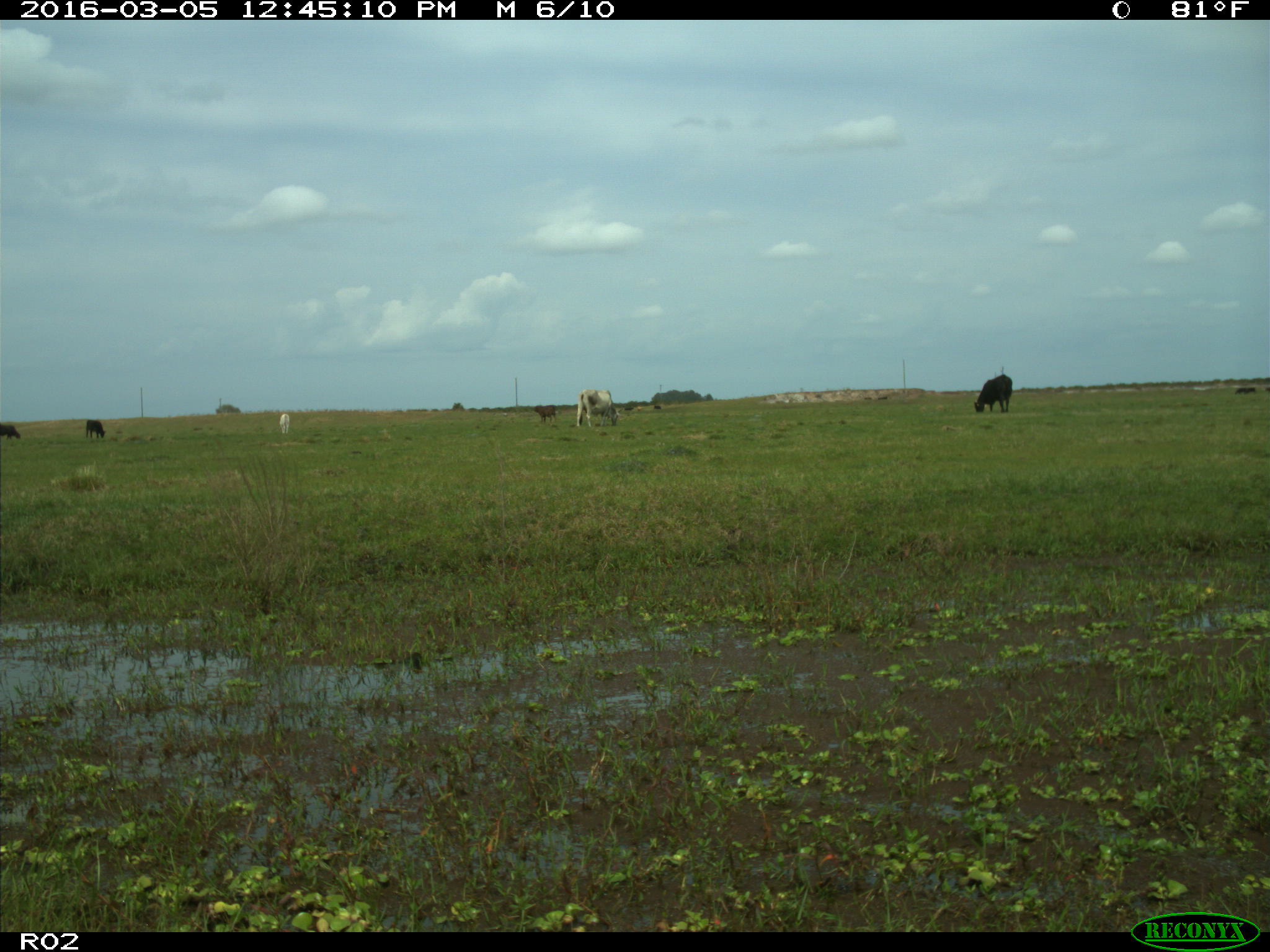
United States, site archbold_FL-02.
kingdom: Animalia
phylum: Chordata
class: Mammalia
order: Artiodactyla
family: Bovidae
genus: Bos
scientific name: Bos taurus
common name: domestic cow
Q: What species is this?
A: Bos taurus (domestic cow).